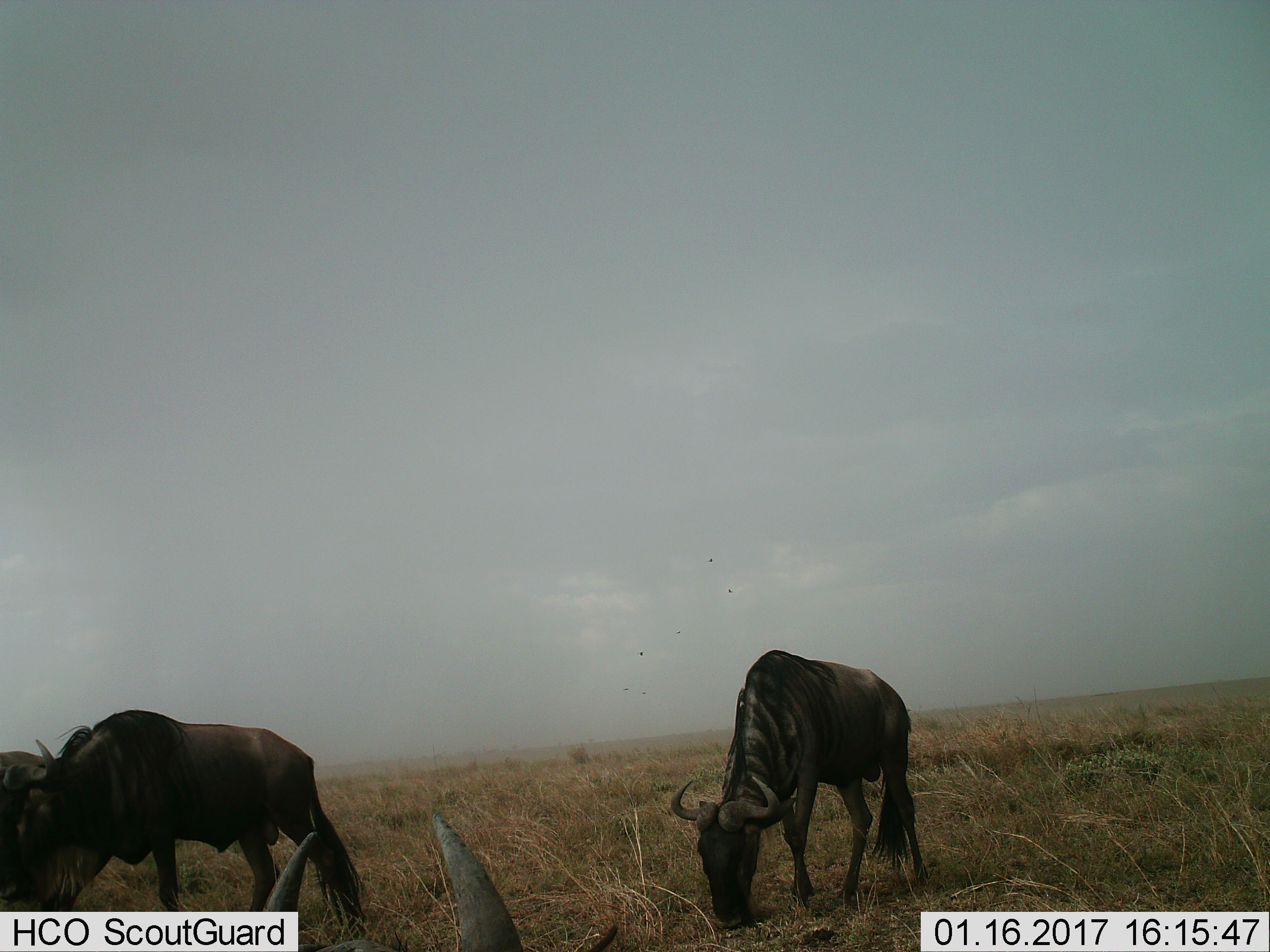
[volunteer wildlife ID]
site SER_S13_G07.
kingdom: Animalia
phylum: Chordata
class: Mammalia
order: Artiodactyla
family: Bovidae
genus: Connochaetes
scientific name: Connochaetes taurinus taurinus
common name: blue wildebeest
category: wildebeestblue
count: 4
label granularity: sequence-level